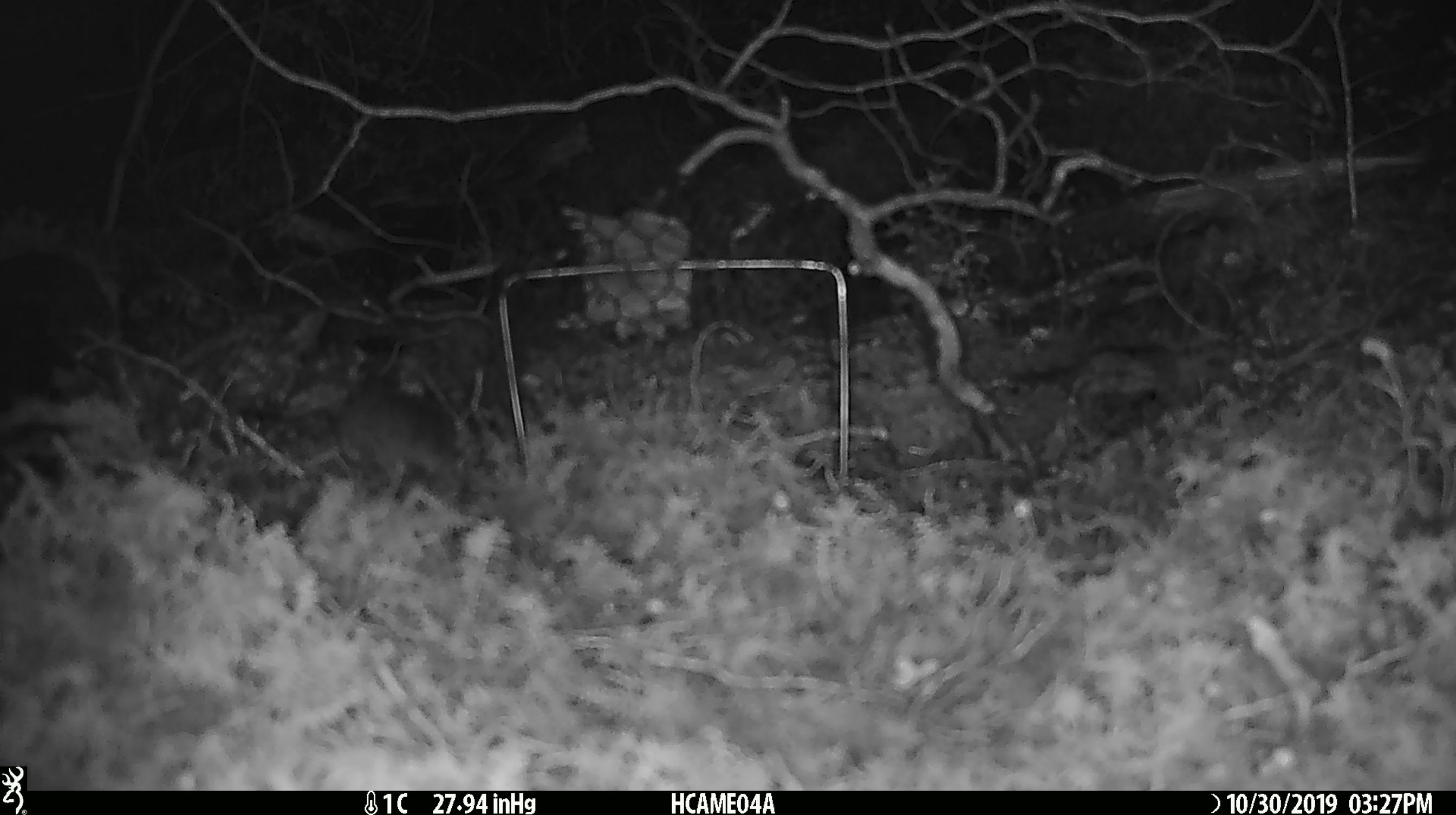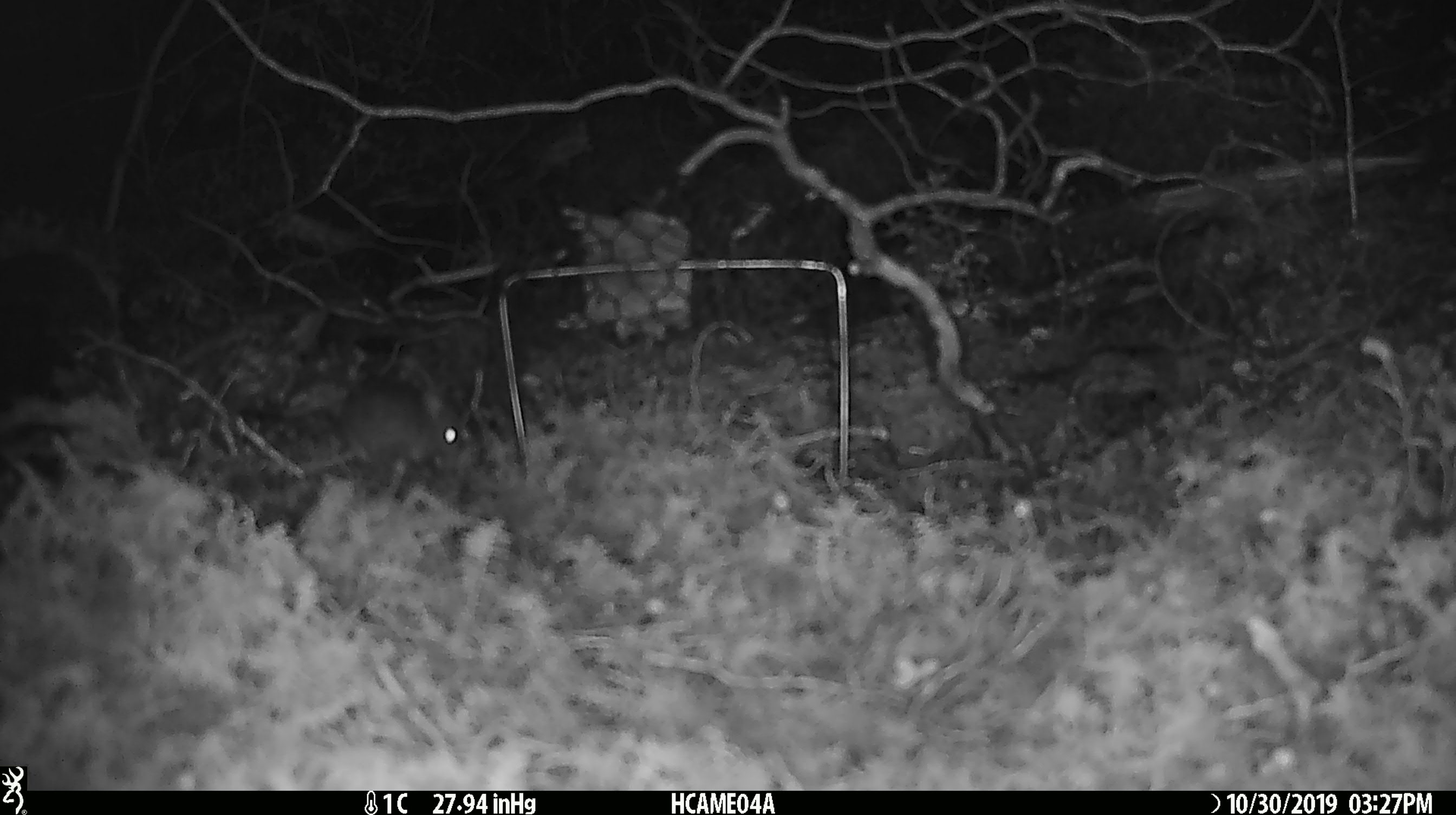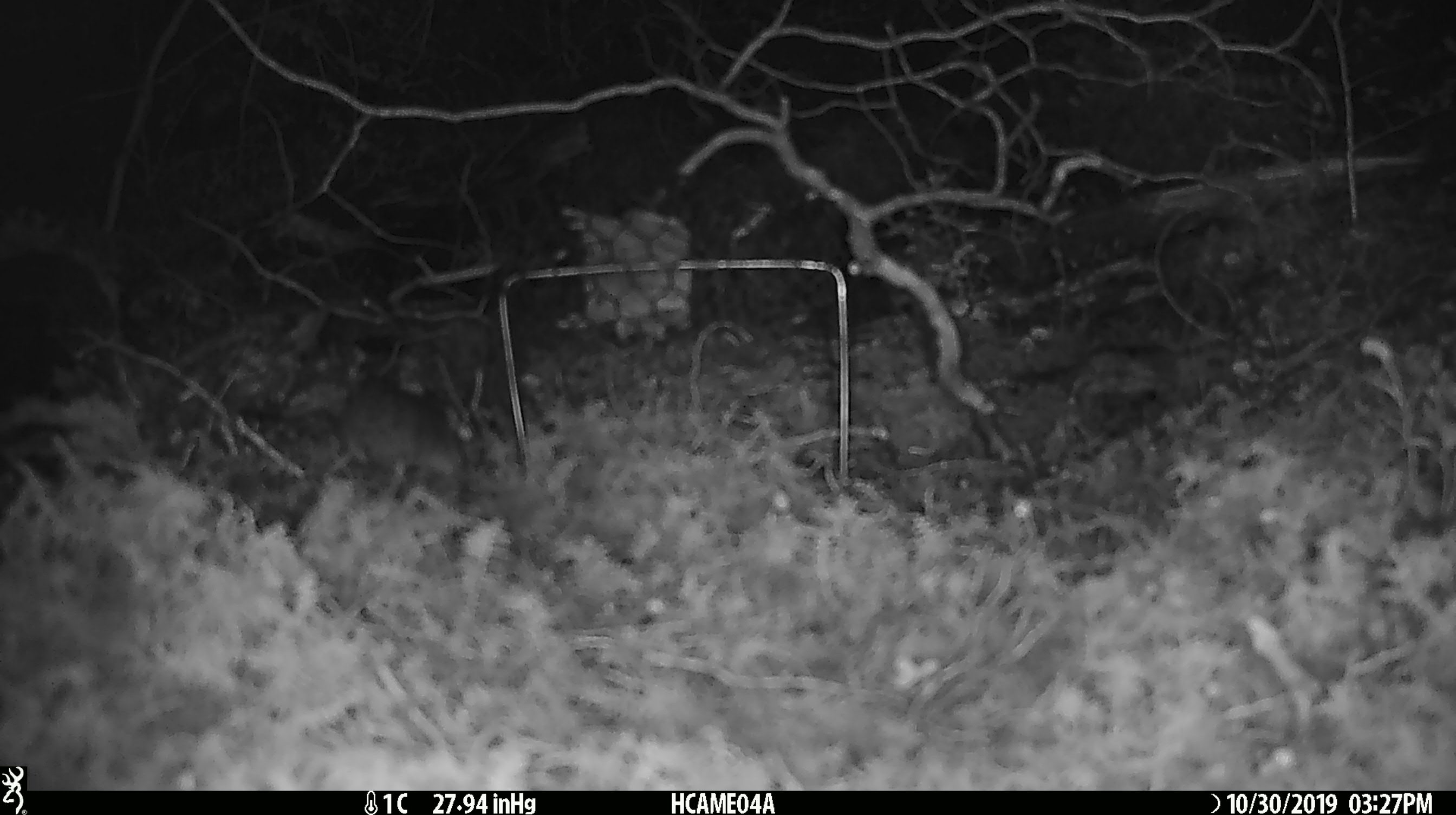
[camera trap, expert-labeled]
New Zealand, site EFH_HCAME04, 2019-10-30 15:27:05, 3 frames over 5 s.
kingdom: Animalia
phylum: Chordata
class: Mammalia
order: Rodentia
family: Muridae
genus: Mus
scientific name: Mus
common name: mouse